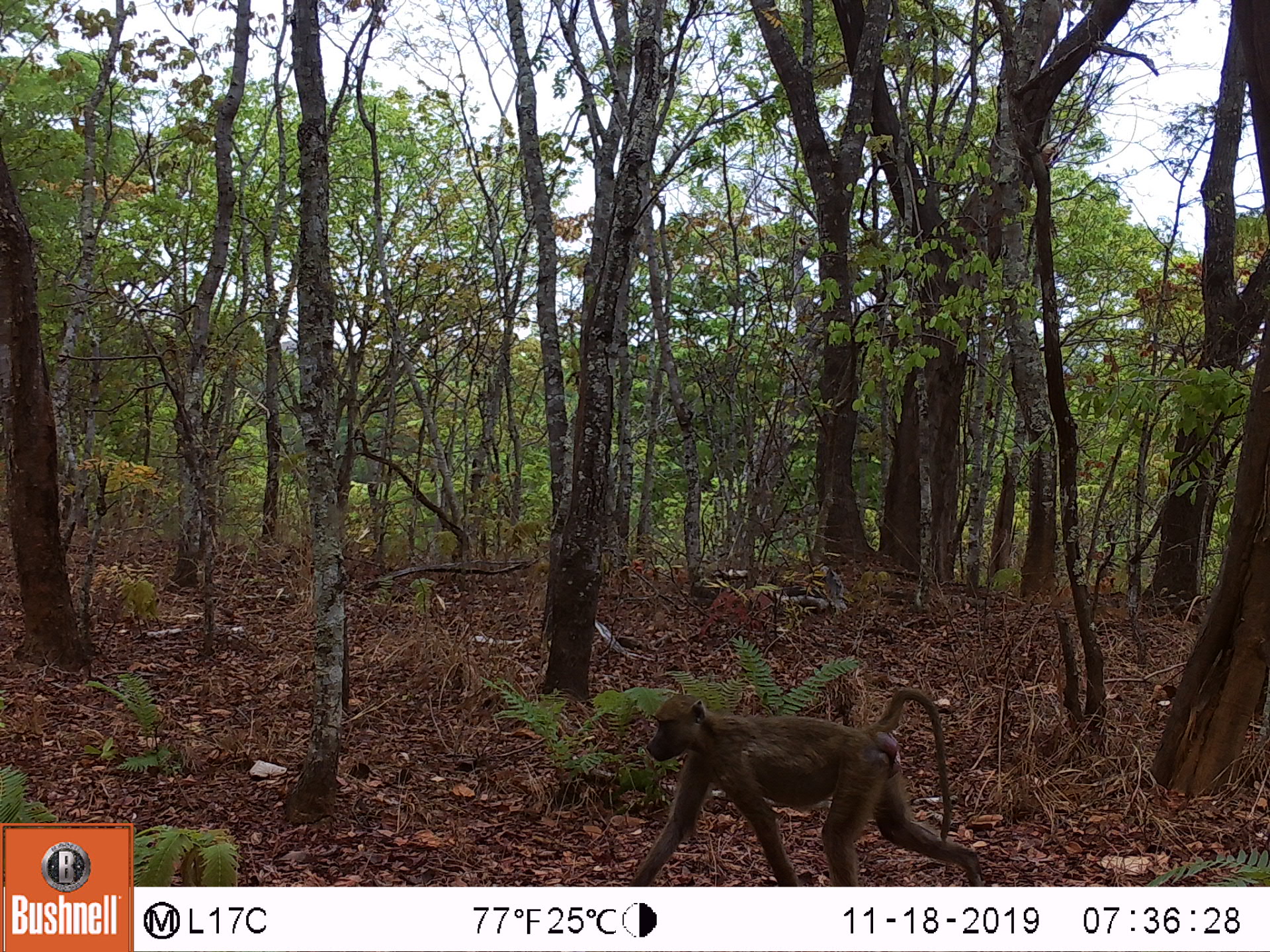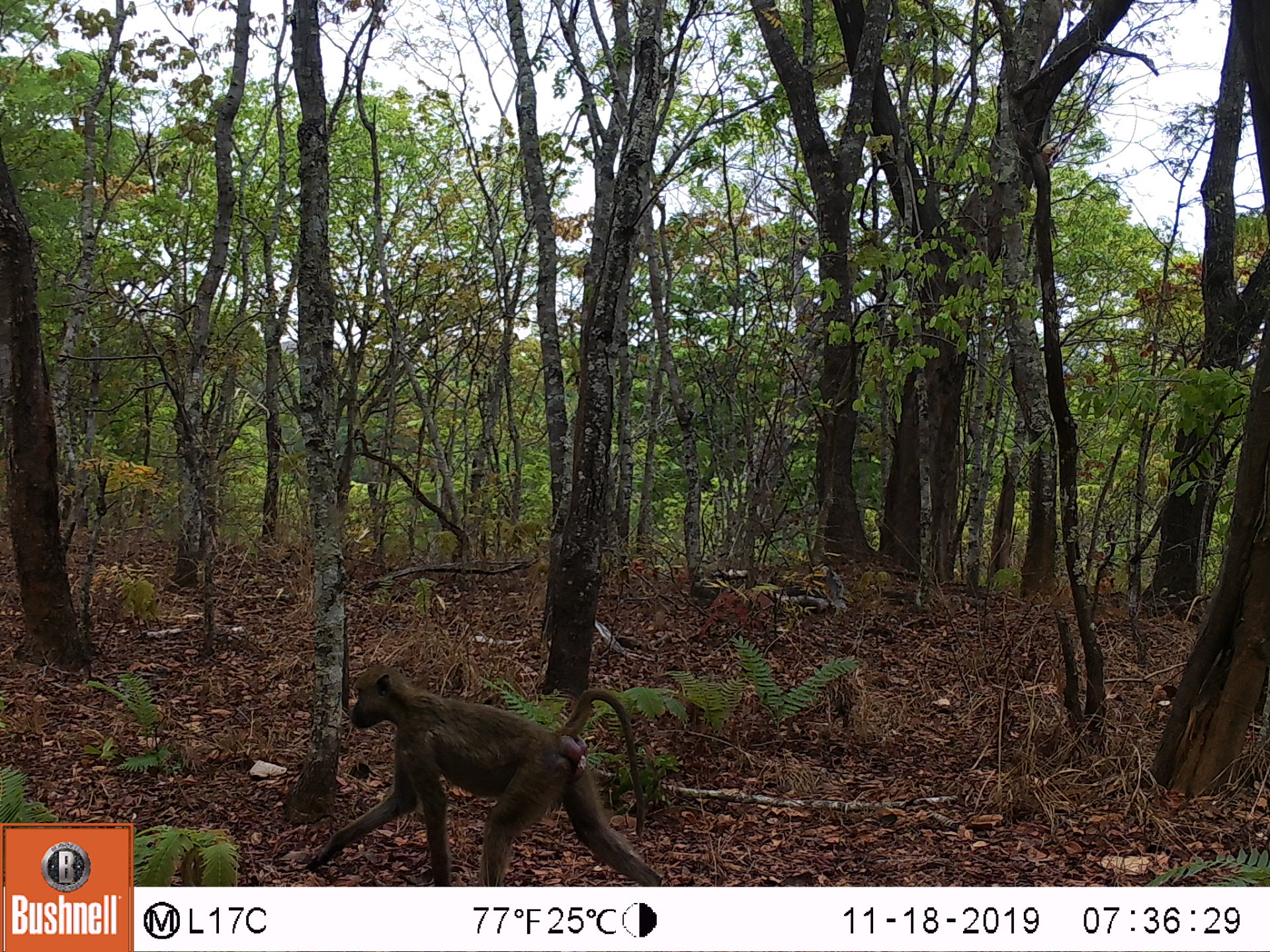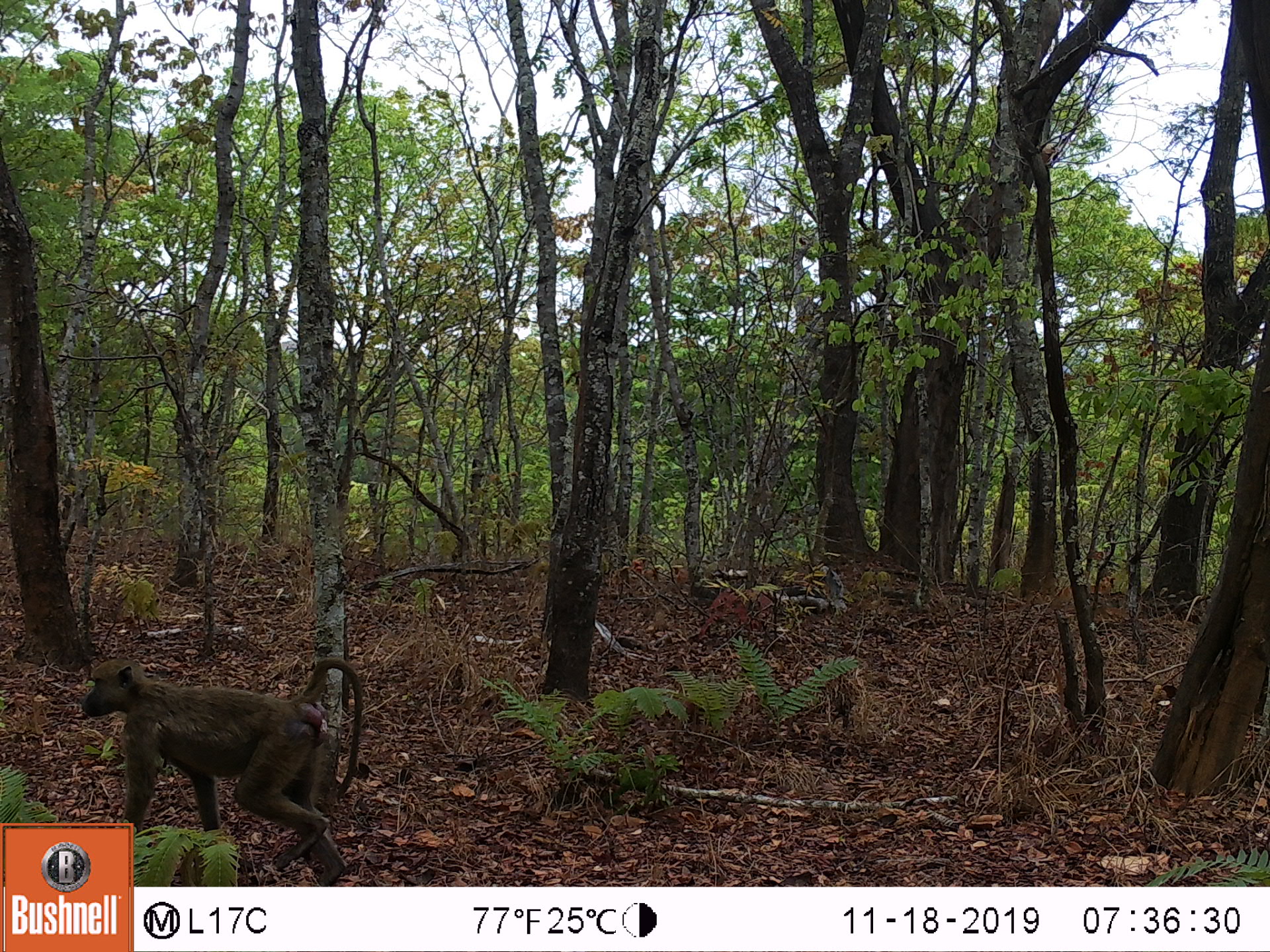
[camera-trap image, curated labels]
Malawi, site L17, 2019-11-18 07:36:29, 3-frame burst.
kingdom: Animalia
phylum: Chordata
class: Mammalia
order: Primates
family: Cercopithecidae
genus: Papio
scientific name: Papio cynocephalus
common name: yellow baboon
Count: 1.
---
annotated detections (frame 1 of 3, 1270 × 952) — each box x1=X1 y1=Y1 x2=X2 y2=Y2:
yellow baboon: x1=619 y1=680 x2=985 y2=883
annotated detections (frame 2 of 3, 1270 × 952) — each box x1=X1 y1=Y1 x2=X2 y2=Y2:
yellow baboon: x1=298 y1=671 x2=664 y2=878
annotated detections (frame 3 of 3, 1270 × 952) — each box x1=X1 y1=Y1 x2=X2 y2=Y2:
yellow baboon: x1=81 y1=651 x2=368 y2=819